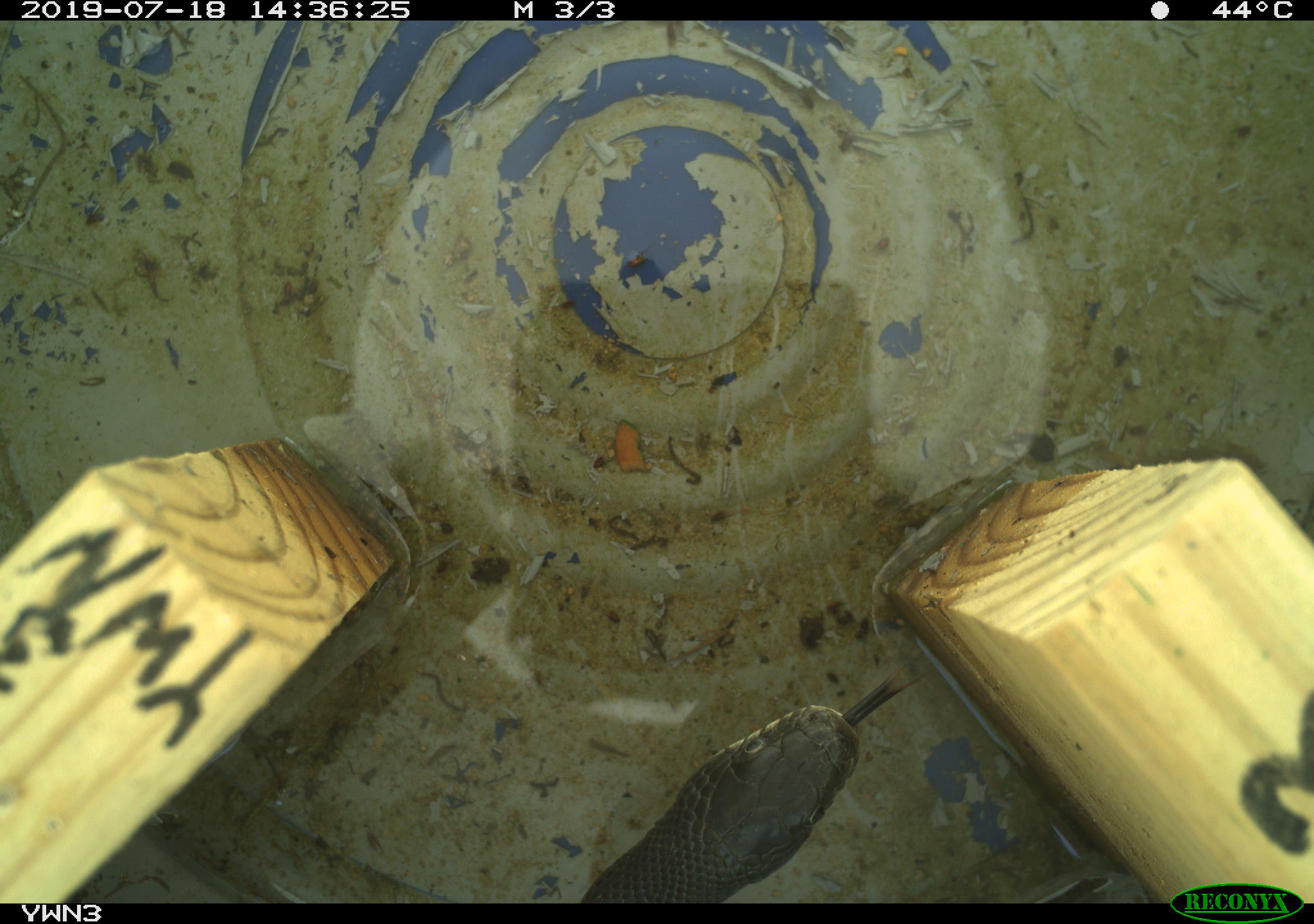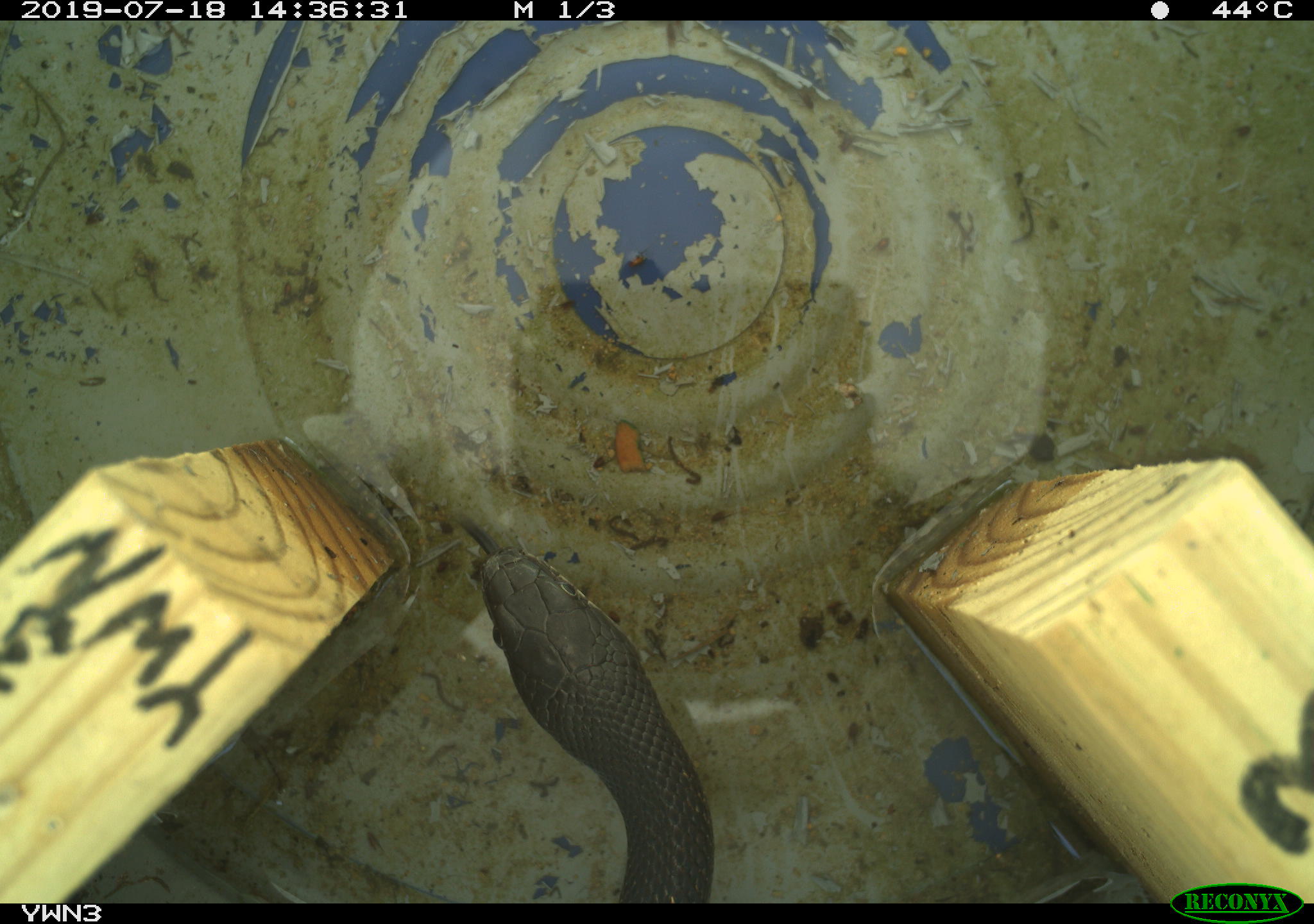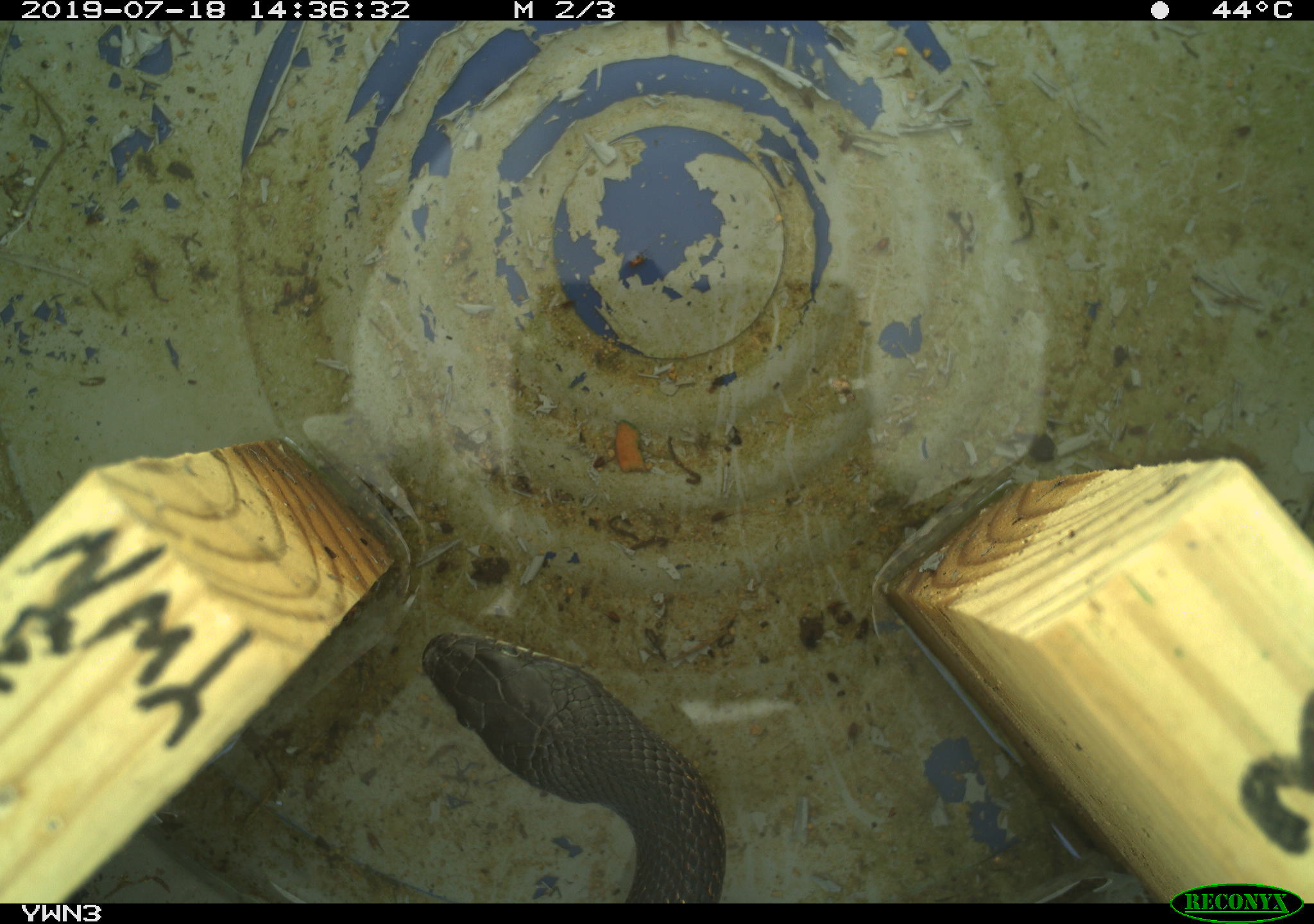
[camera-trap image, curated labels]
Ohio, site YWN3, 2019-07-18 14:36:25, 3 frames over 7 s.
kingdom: Animalia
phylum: Chordata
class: Reptilia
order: Squamata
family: Colubridae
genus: Pantherophis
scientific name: Pantherophis spiloides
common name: gray ratsnake